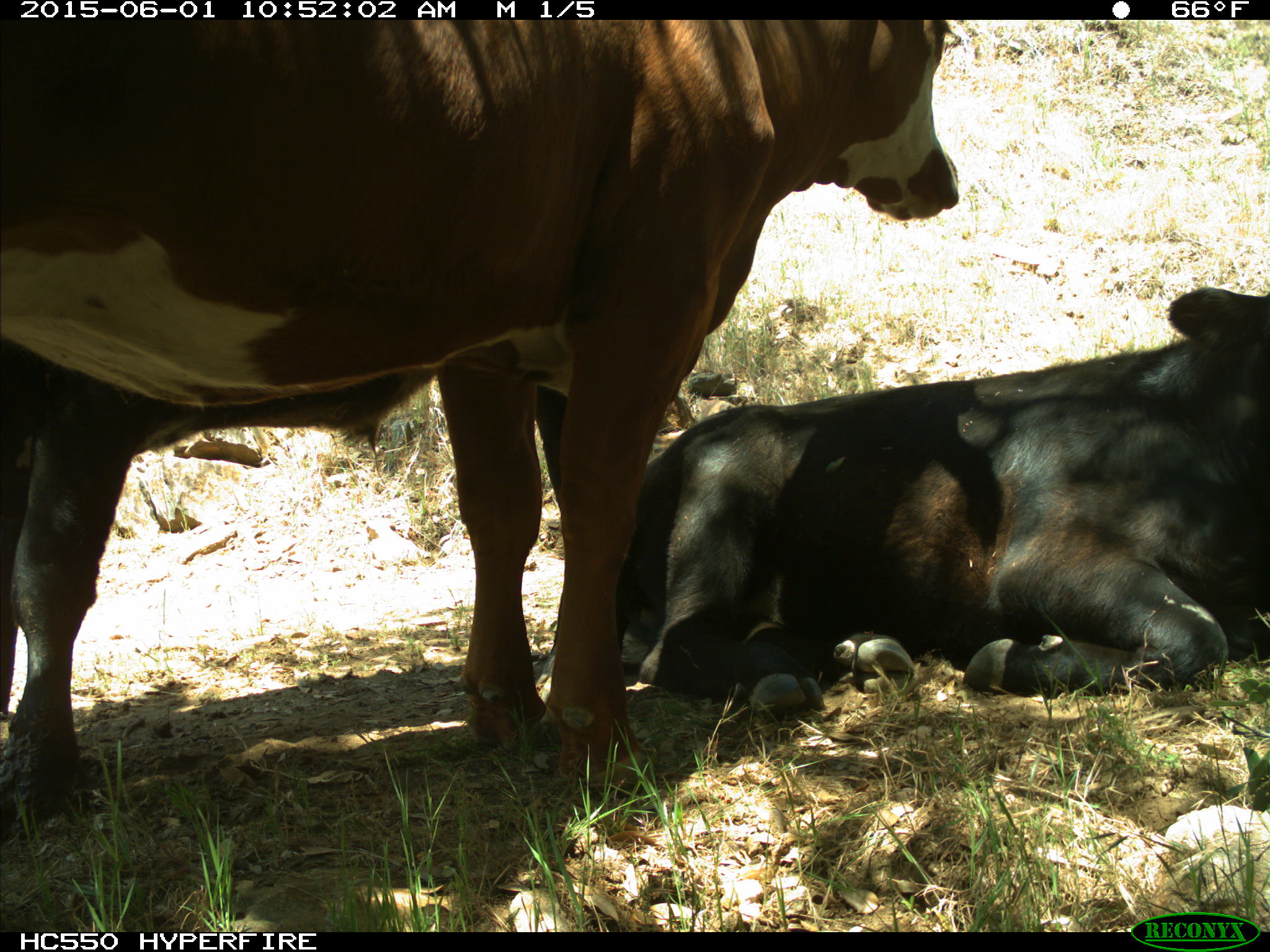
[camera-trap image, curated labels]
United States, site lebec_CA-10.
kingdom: Animalia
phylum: Chordata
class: Mammalia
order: Artiodactyla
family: Bovidae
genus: Bos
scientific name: Bos taurus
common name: domestic cow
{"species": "Bos taurus (domestic cow)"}